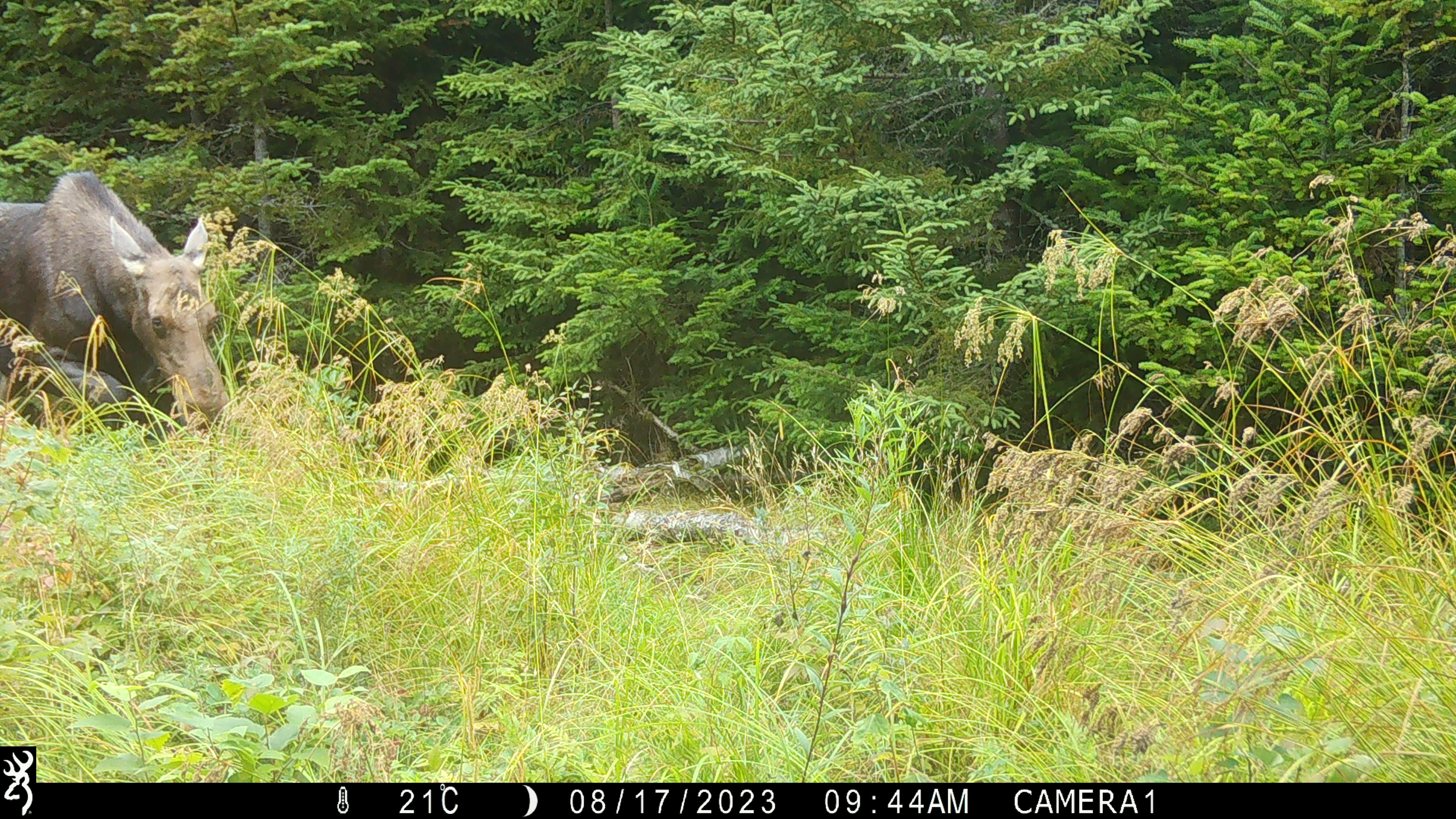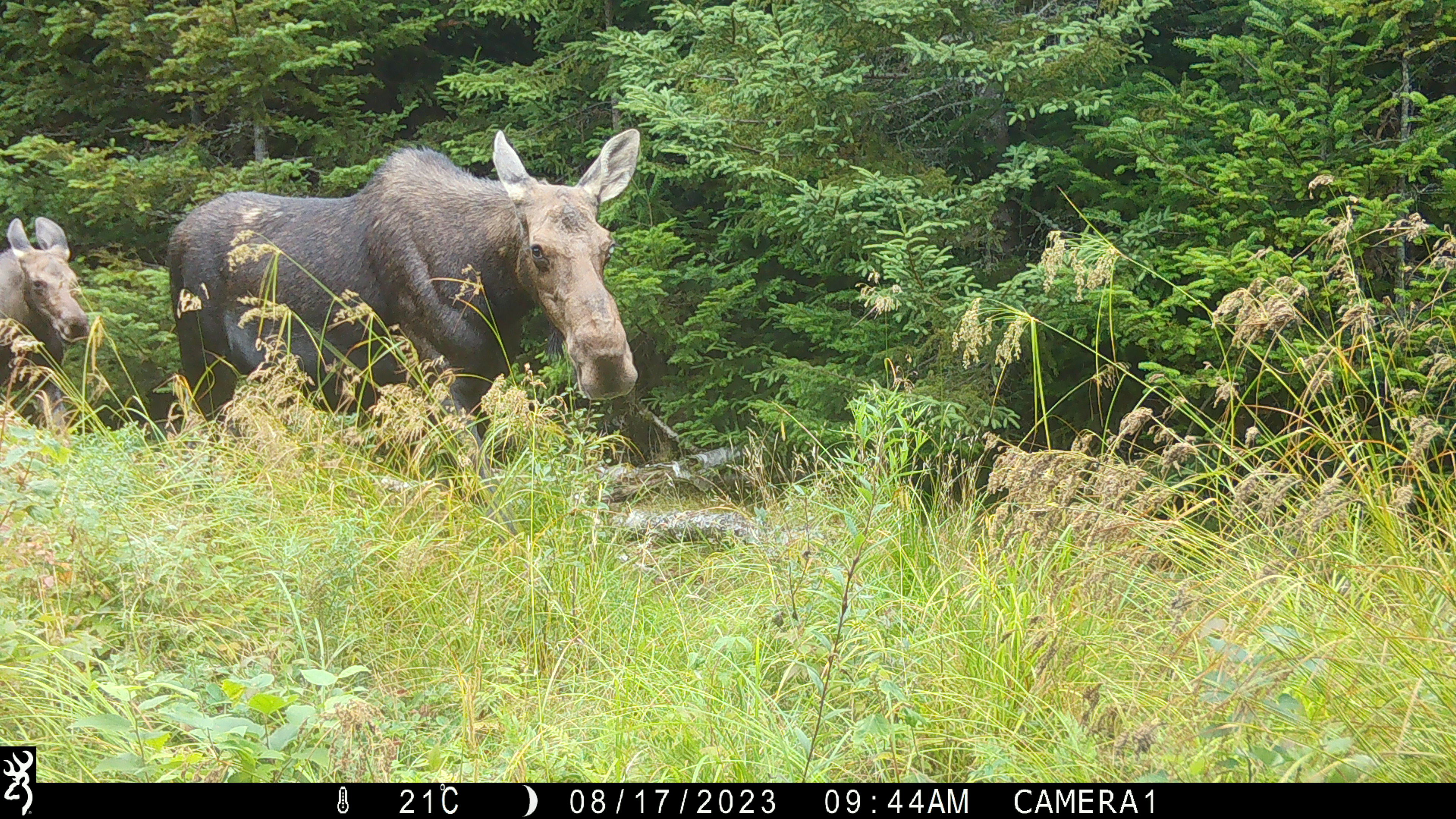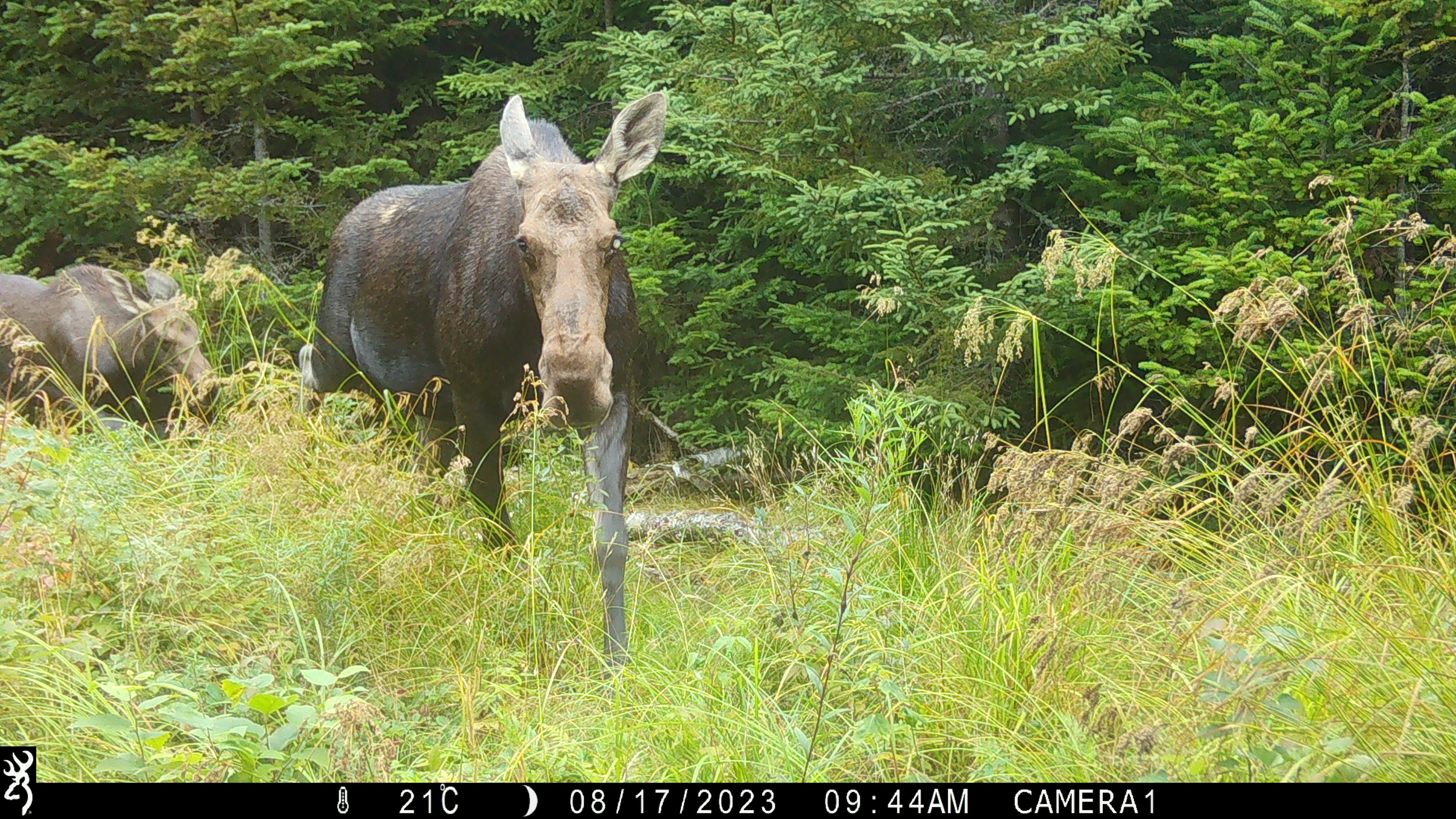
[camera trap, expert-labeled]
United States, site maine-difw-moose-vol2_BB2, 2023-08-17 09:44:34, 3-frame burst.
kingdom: Animalia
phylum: Chordata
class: Mammalia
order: Artiodactyla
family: Cervidae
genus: Alces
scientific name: Alces alces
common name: moose